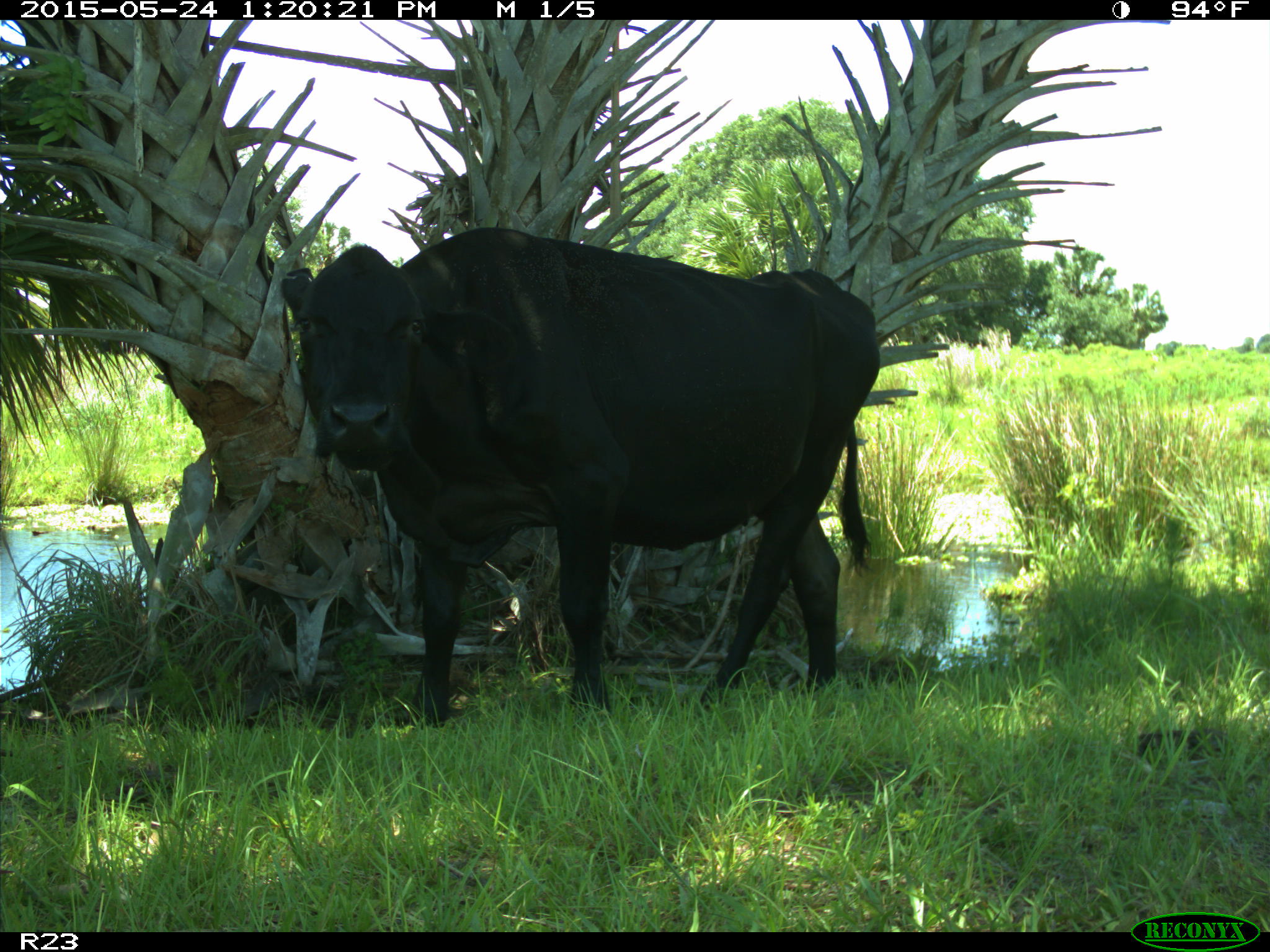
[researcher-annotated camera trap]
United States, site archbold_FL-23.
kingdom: Animalia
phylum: Chordata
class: Mammalia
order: Artiodactyla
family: Bovidae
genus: Bos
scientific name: Bos taurus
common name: domestic cow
Bos taurus (domestic cow).